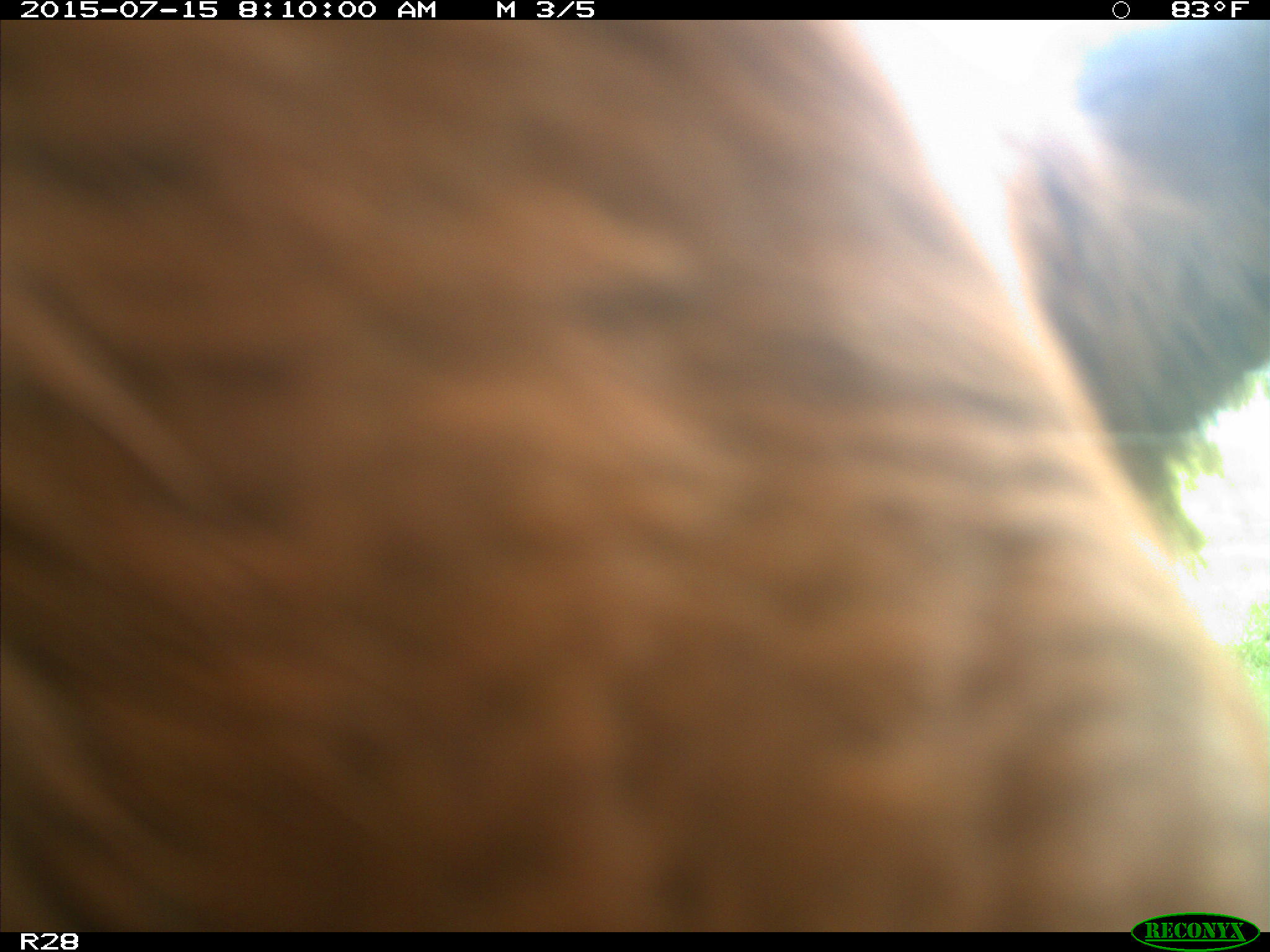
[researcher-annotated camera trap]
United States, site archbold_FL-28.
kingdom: Animalia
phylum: Chordata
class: Mammalia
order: Artiodactyla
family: Bovidae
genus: Bos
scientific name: Bos taurus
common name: domestic cow